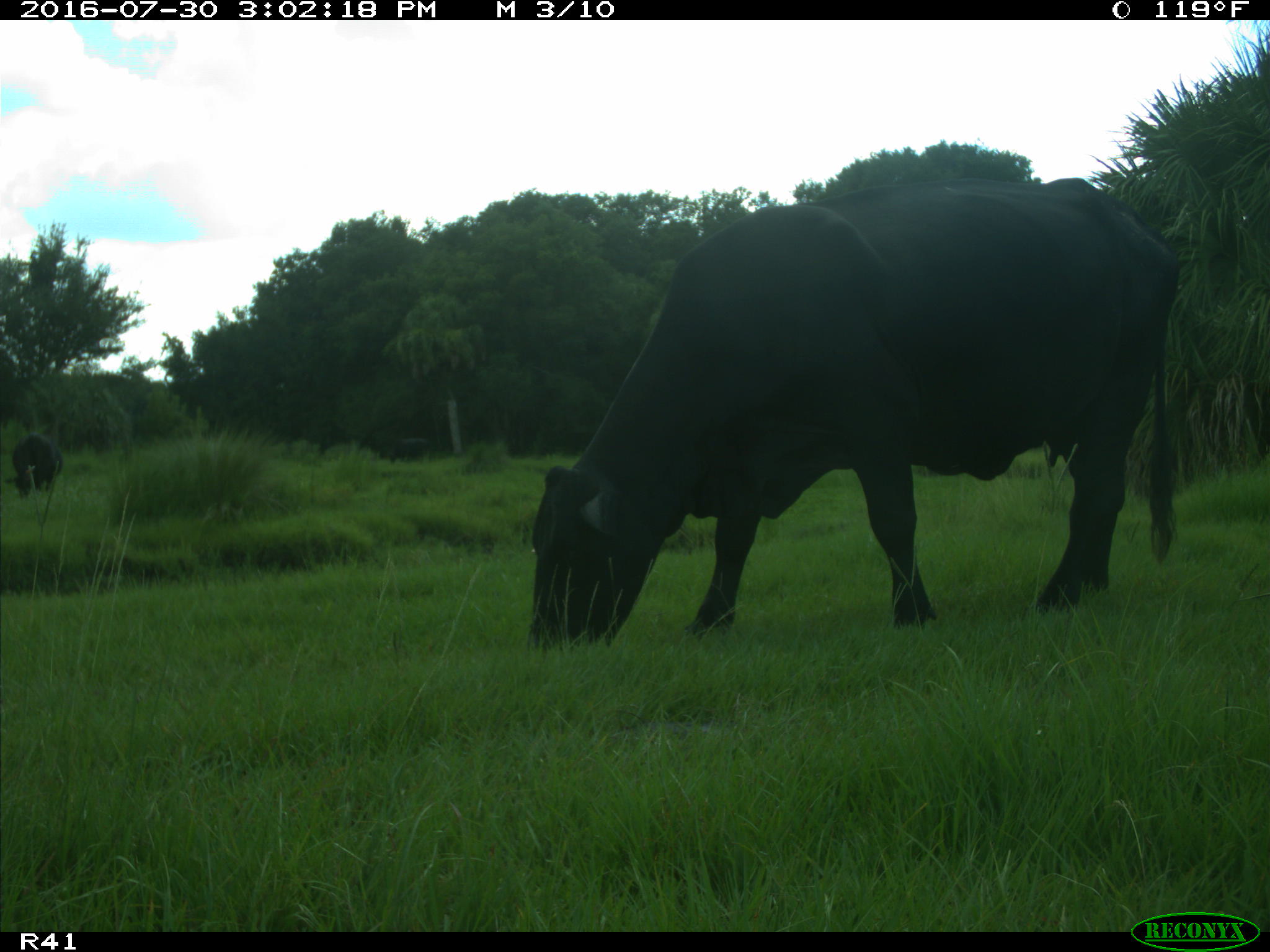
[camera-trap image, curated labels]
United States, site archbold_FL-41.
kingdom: Animalia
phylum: Chordata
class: Mammalia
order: Artiodactyla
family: Bovidae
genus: Bos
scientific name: Bos taurus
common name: domestic cow